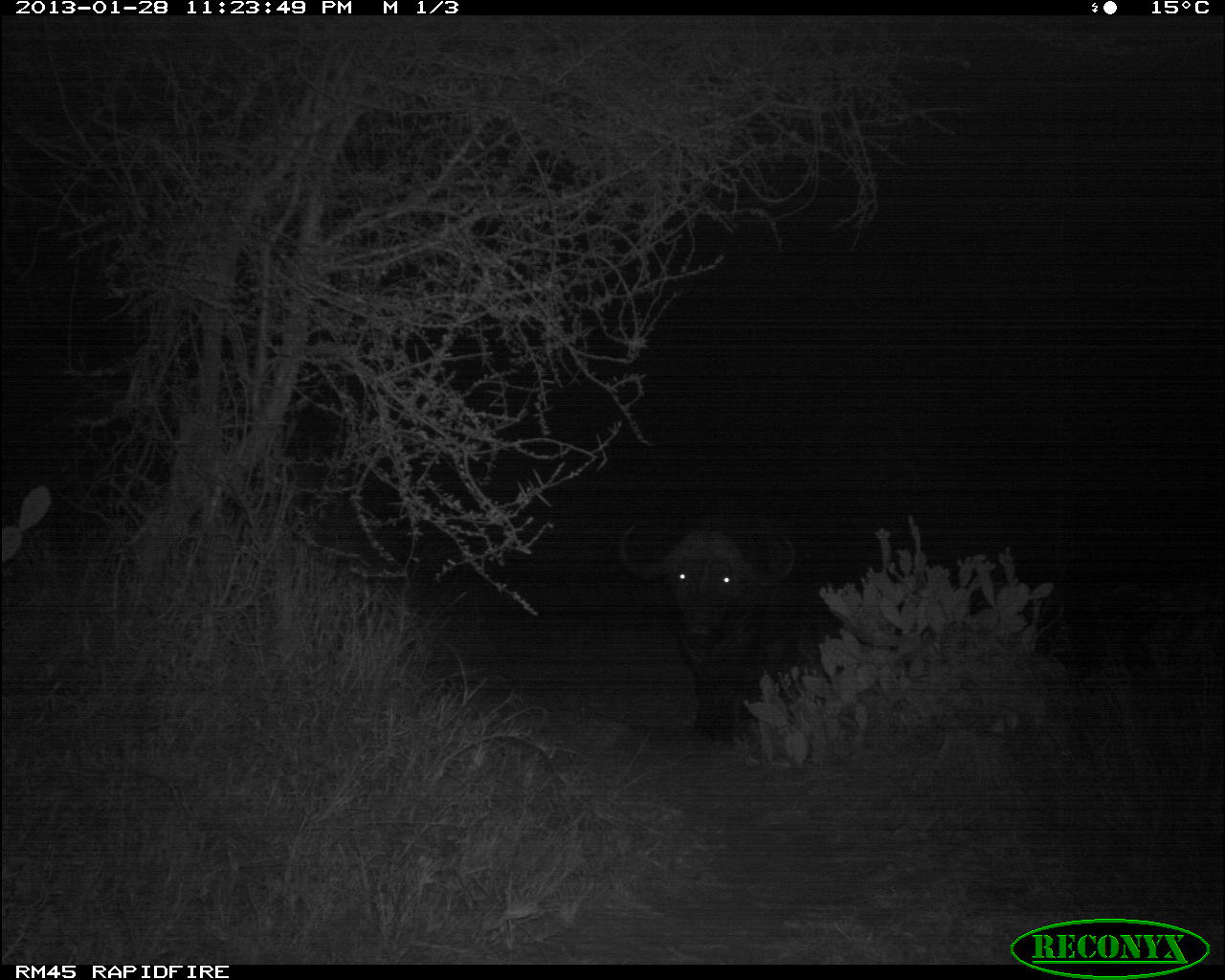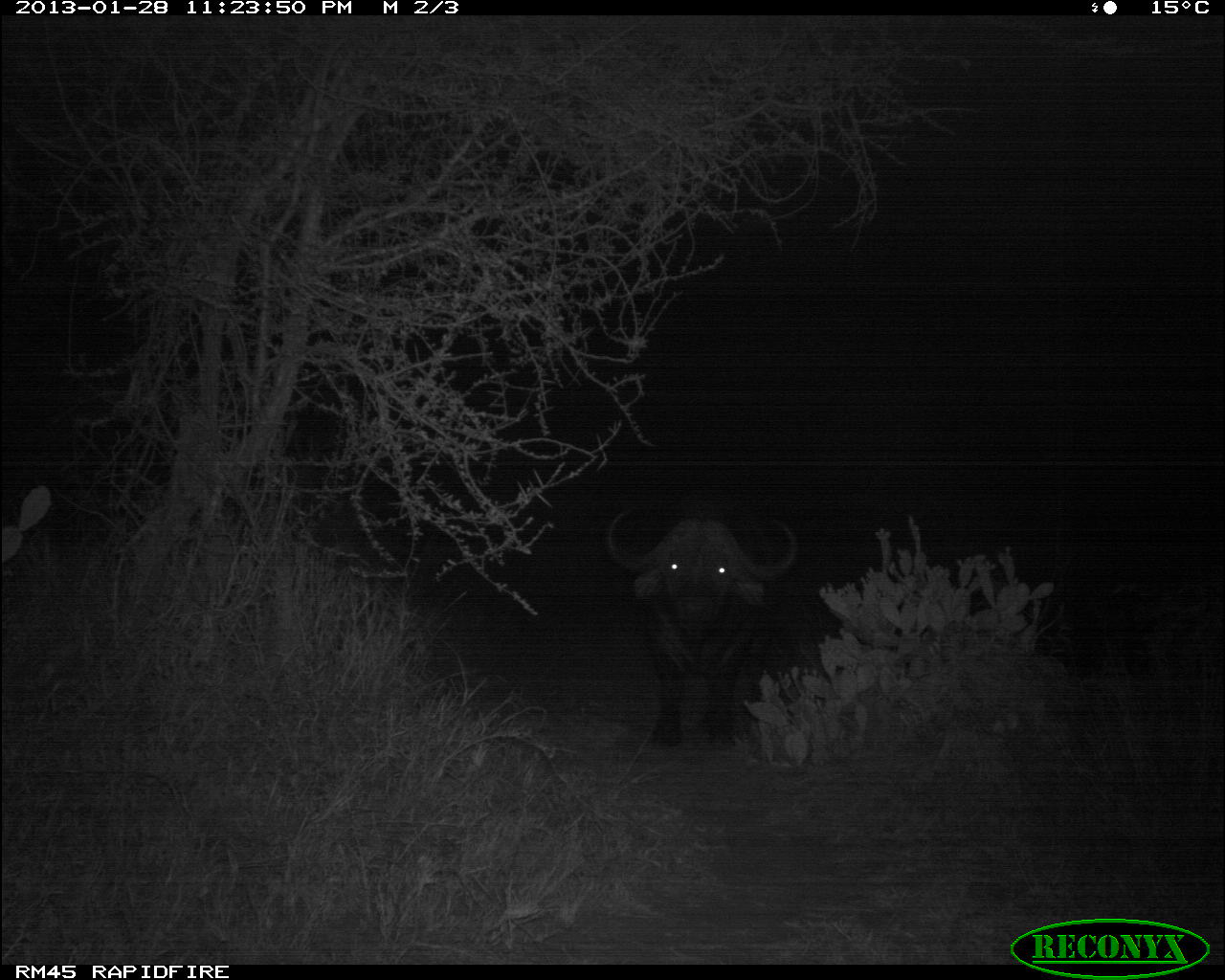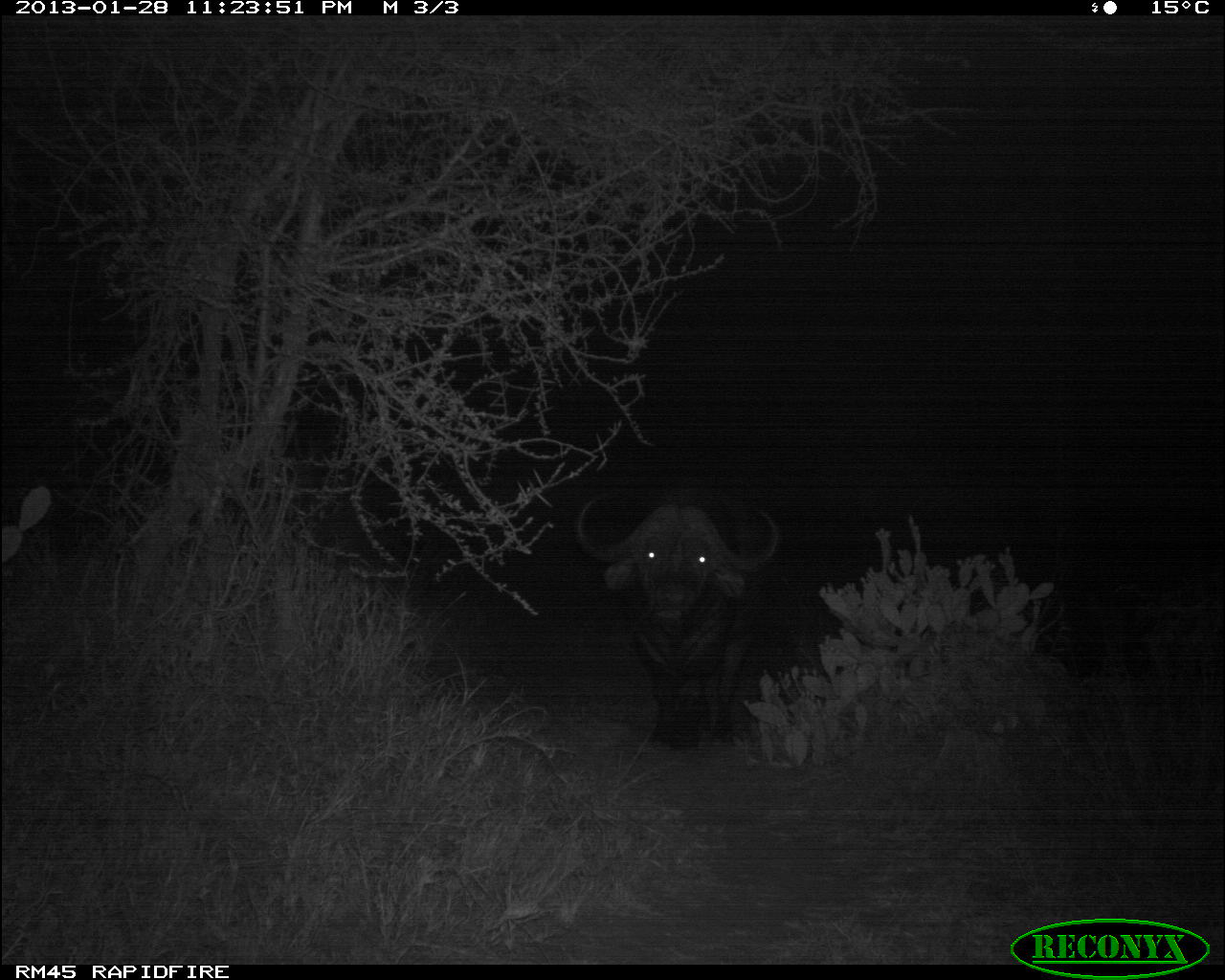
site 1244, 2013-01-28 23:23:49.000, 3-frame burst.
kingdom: Animalia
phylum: Chordata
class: Mammalia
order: Artiodactyla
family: Bovidae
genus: Syncerus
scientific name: Syncerus caffer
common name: african buffalo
Syncerus caffer (african buffalo), count 1.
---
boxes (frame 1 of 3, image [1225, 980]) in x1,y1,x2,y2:
syncerus caffer: 611,508,803,753